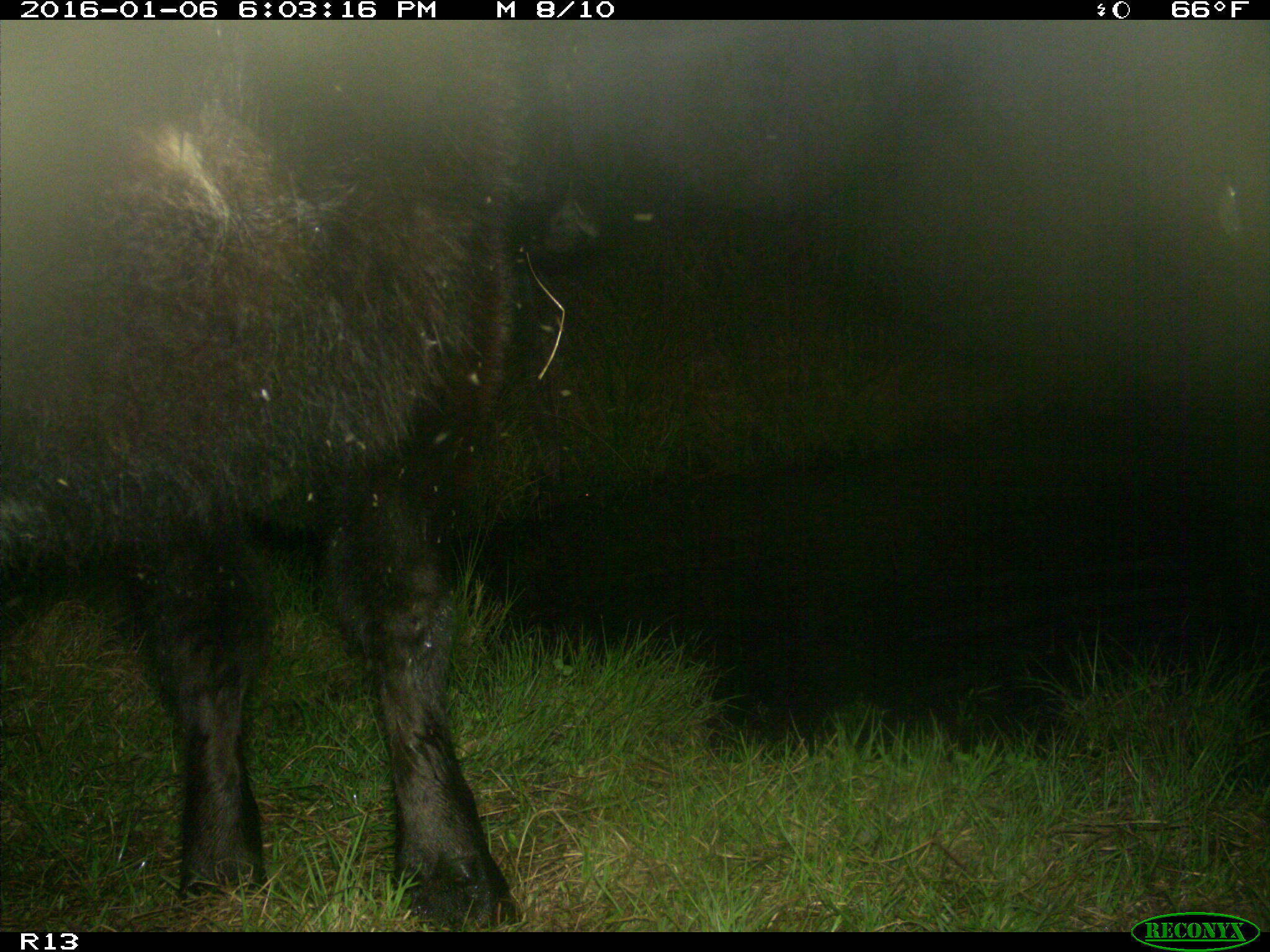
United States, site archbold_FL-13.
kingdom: Animalia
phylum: Chordata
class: Mammalia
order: Artiodactyla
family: Bovidae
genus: Bos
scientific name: Bos taurus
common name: domestic cow